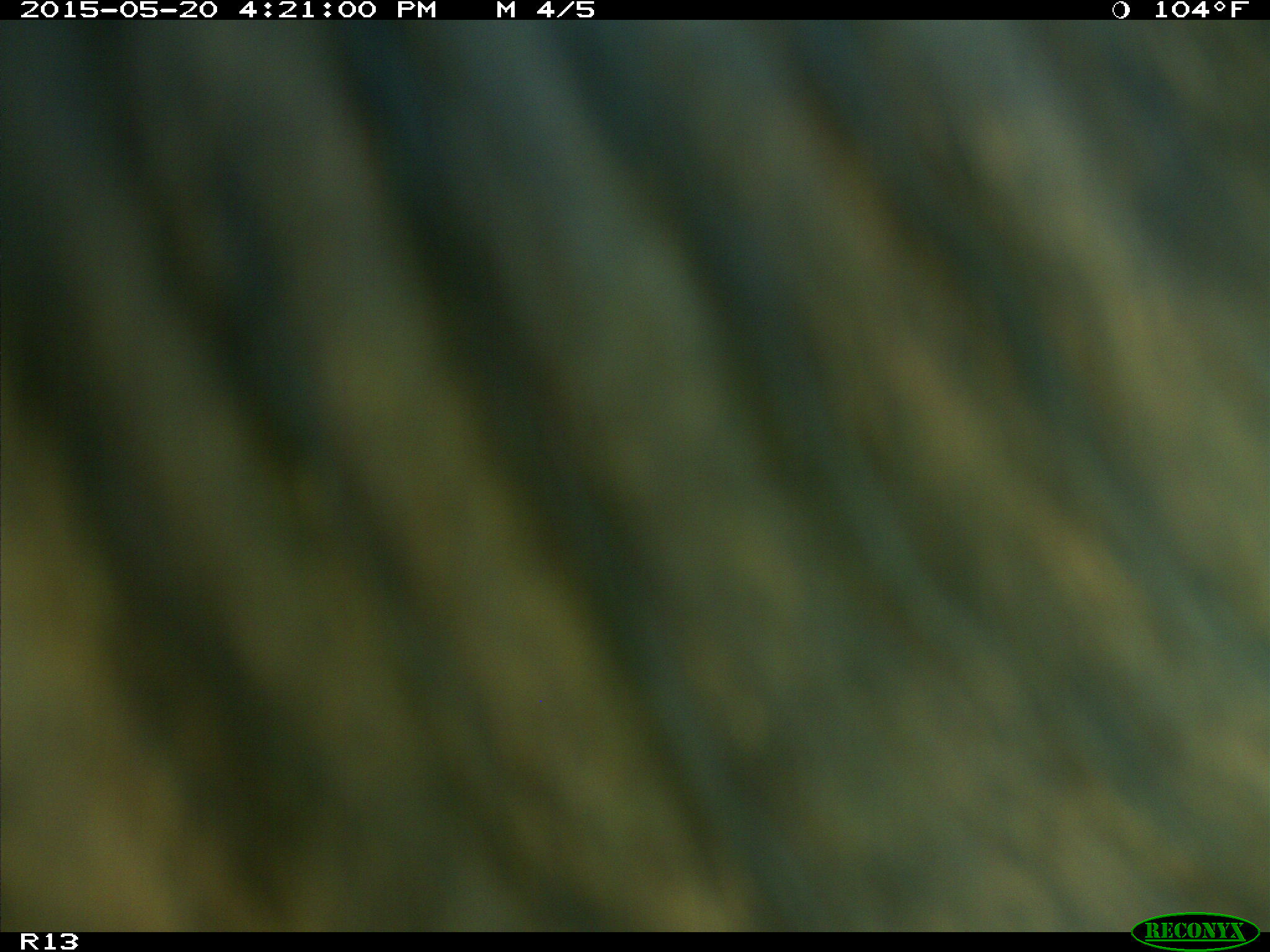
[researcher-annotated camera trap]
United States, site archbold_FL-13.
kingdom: Animalia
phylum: Chordata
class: Mammalia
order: Artiodactyla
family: Bovidae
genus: Bos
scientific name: Bos taurus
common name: domestic cow